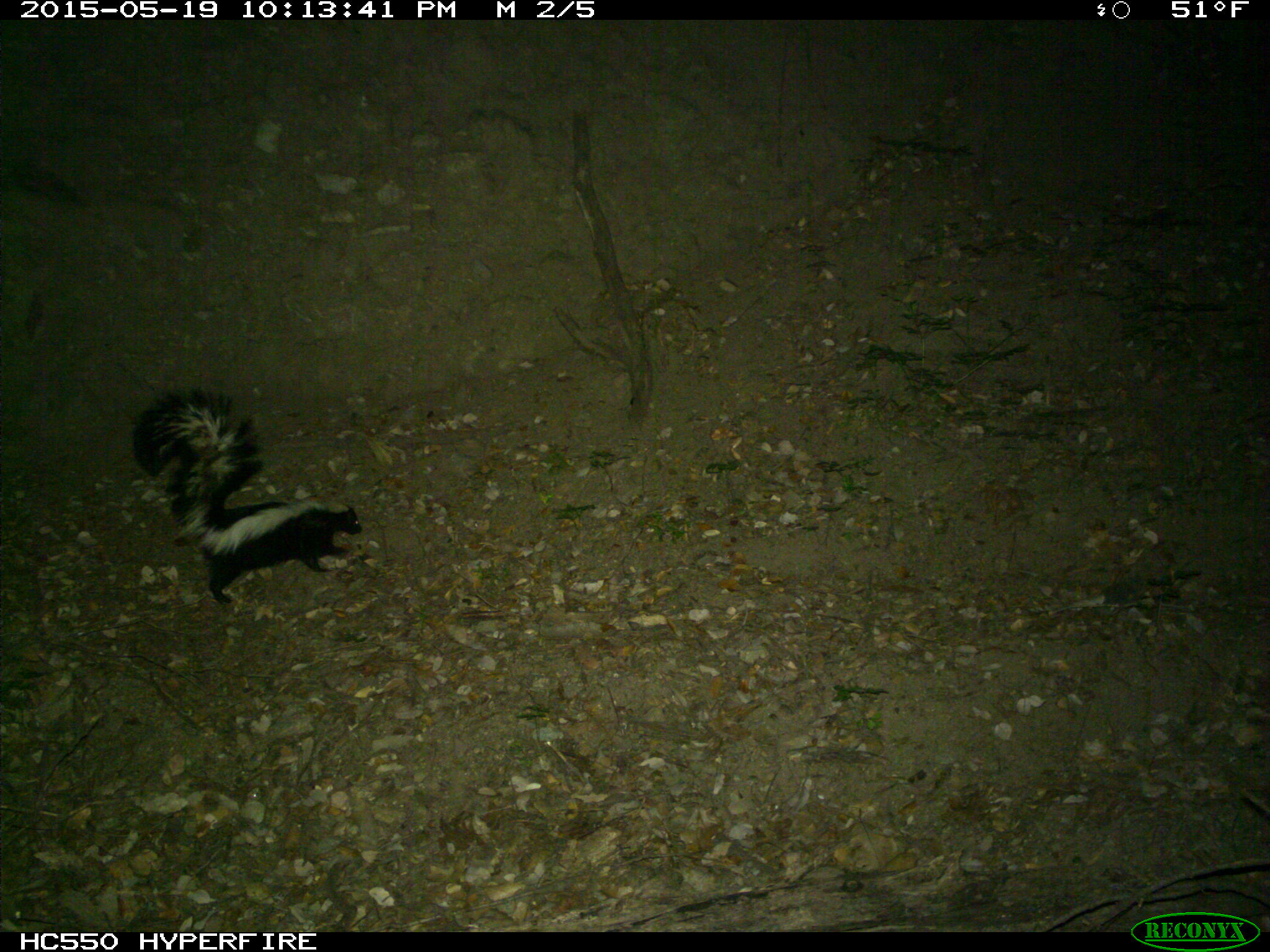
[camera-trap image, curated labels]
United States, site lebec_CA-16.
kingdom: Animalia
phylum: Chordata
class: Mammalia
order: Carnivora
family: Mephitidae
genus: Mephitis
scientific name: Mephitis mephitis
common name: striped skunk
Mephitis mephitis (striped skunk).